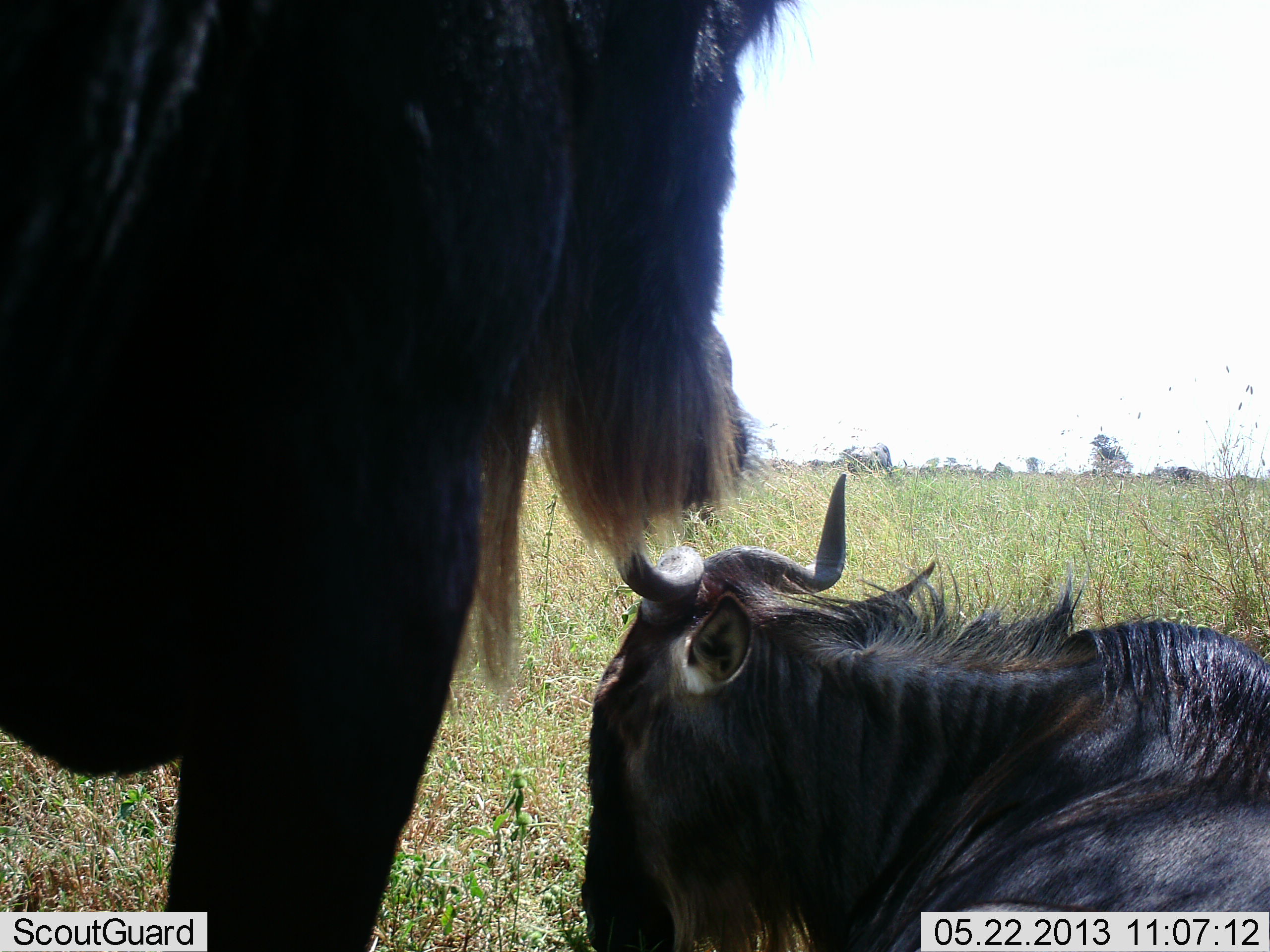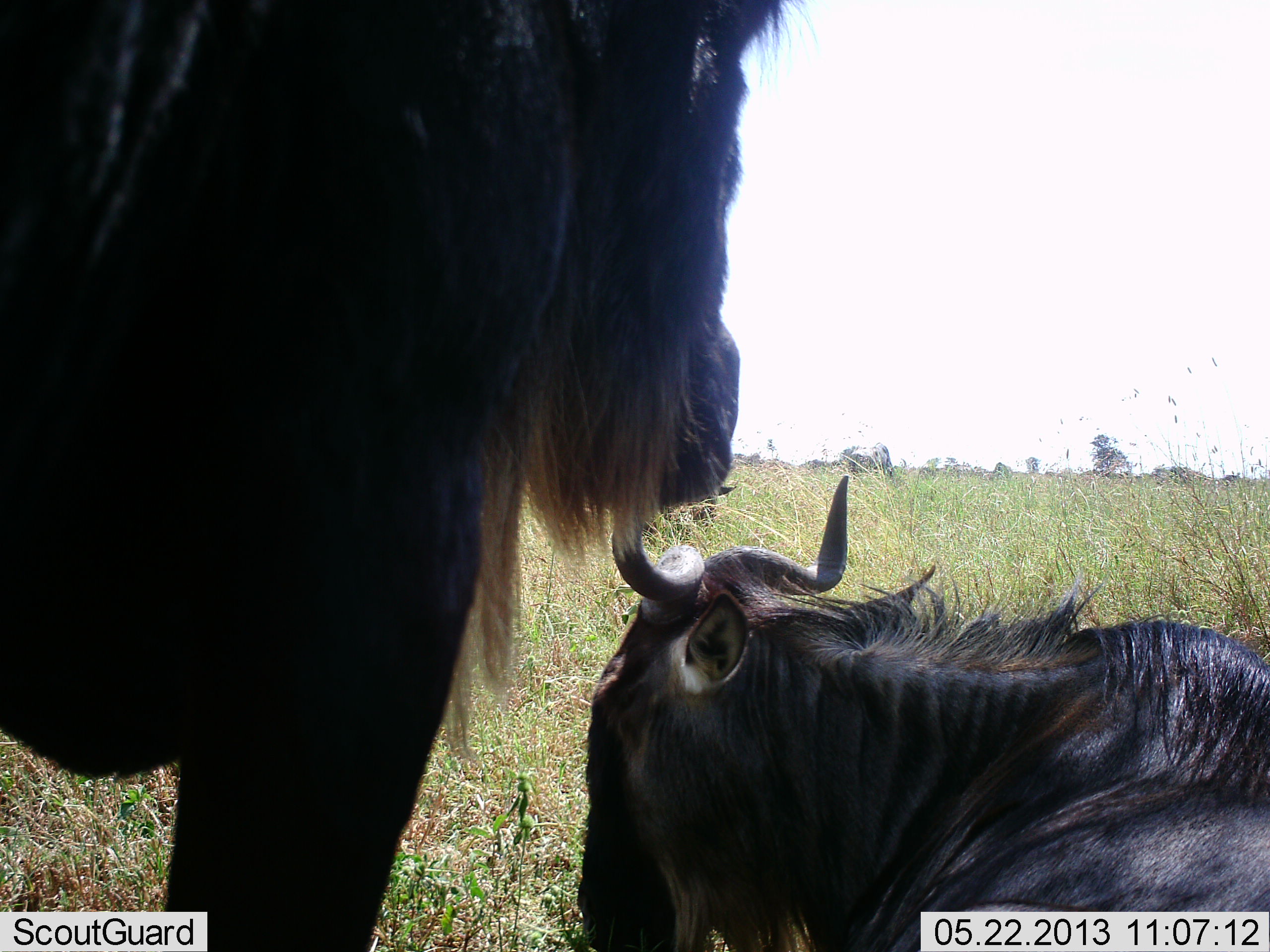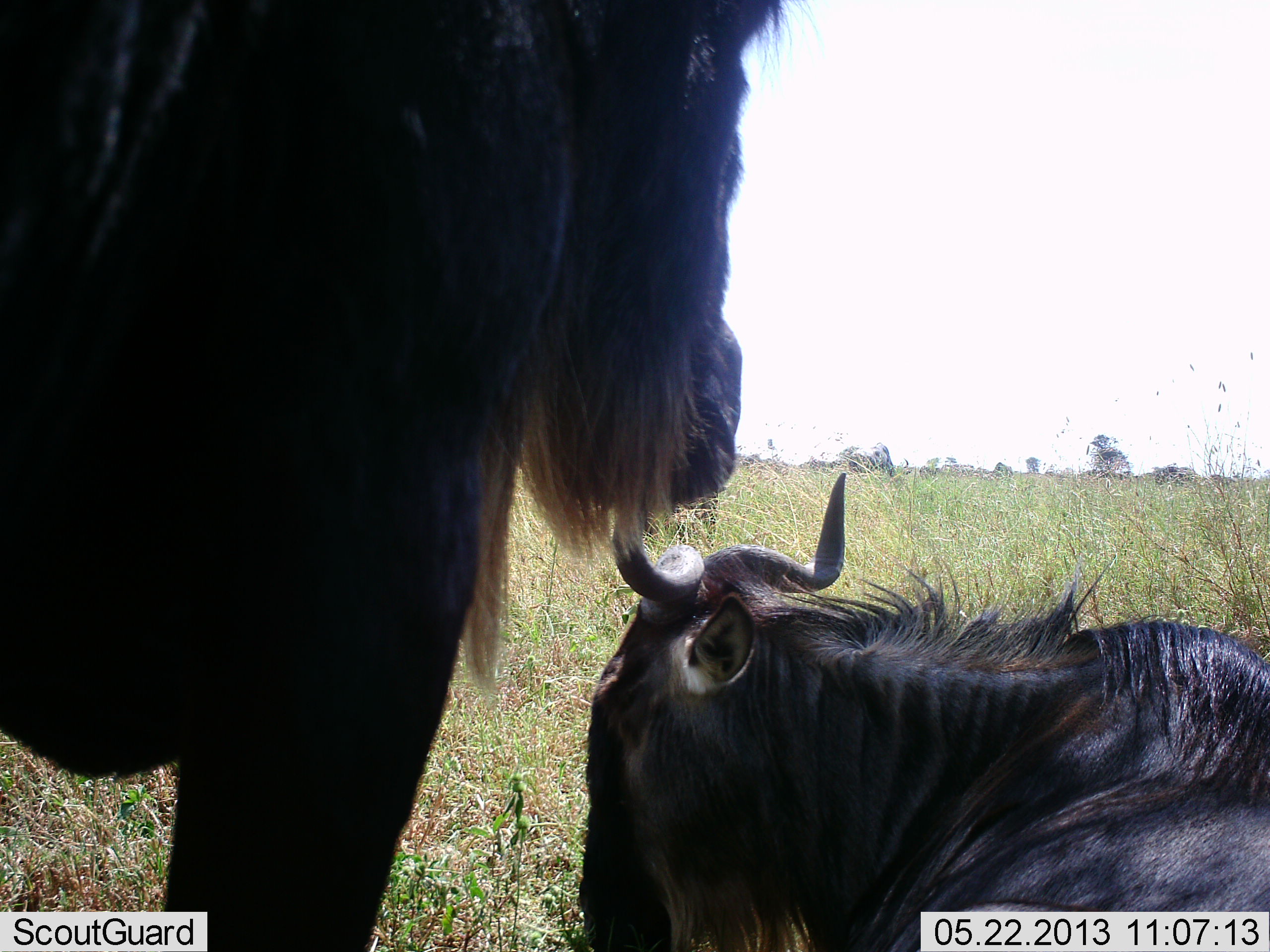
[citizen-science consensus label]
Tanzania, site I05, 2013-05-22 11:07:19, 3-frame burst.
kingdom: Animalia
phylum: Chordata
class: Mammalia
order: Artiodactyla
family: Bovidae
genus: Connochaetes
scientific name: Connochaetes taurinus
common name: blue wildebeest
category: wildebeest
Wildebeest (blue wildebeest) (Connochaetes taurinus), count 2. Behavior (volunteer vote fractions): standing 80%, resting 90%, moving 10%, interacting 0%. Young present (vote fraction): 10%. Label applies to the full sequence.